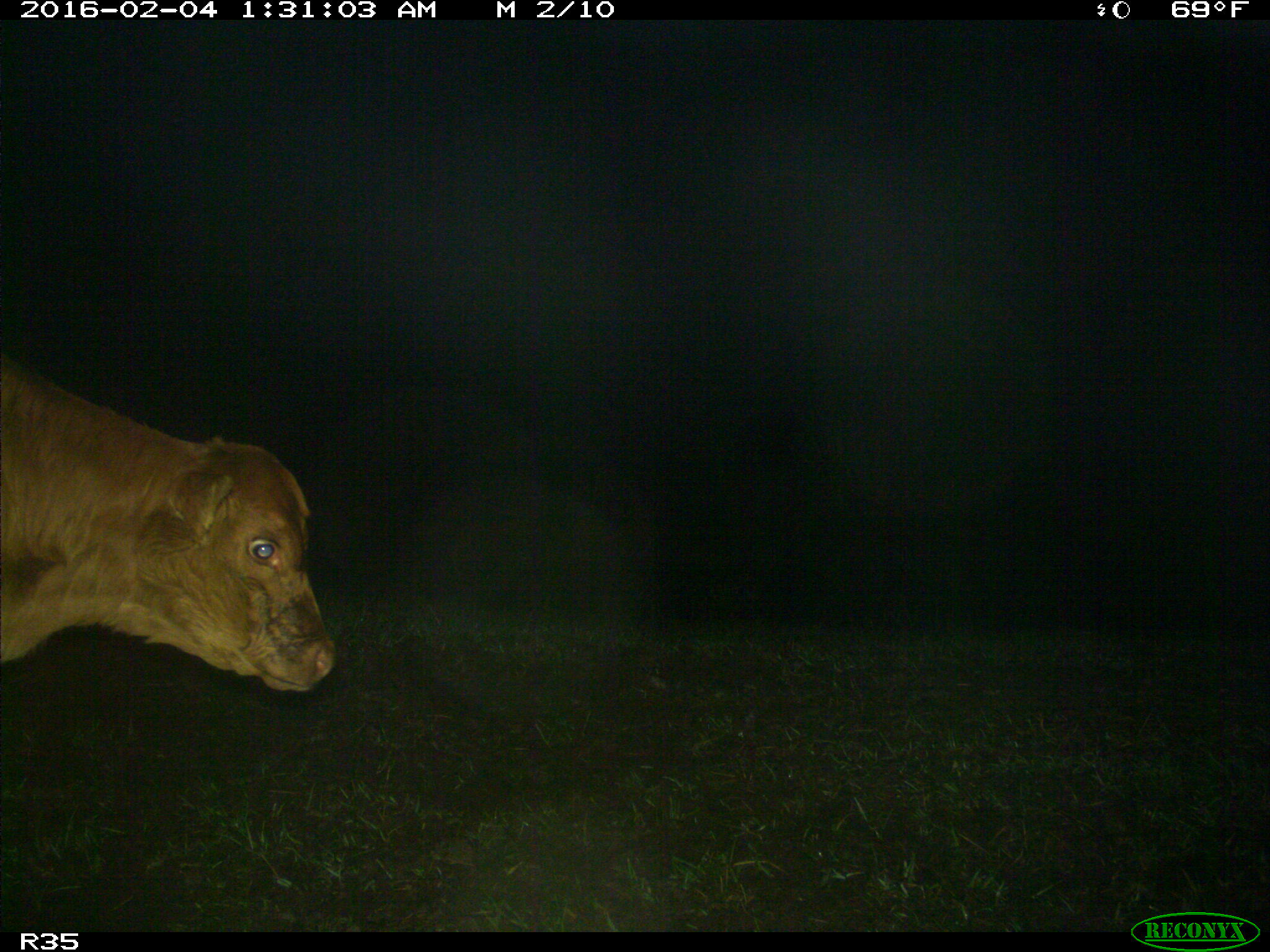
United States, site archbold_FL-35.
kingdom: Animalia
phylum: Chordata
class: Mammalia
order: Artiodactyla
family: Bovidae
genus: Bos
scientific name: Bos taurus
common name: domestic cow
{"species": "Bos taurus (domestic cow)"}